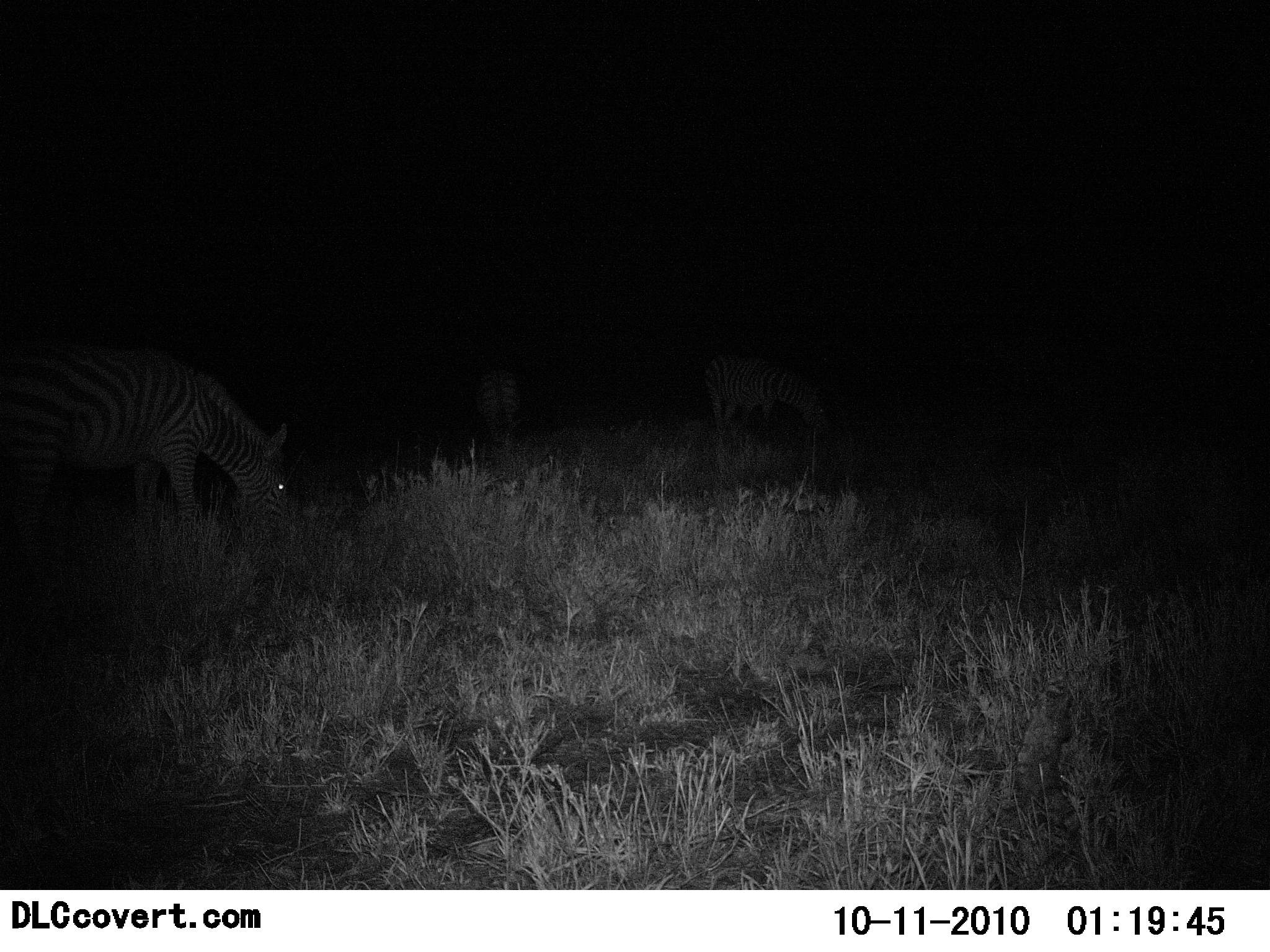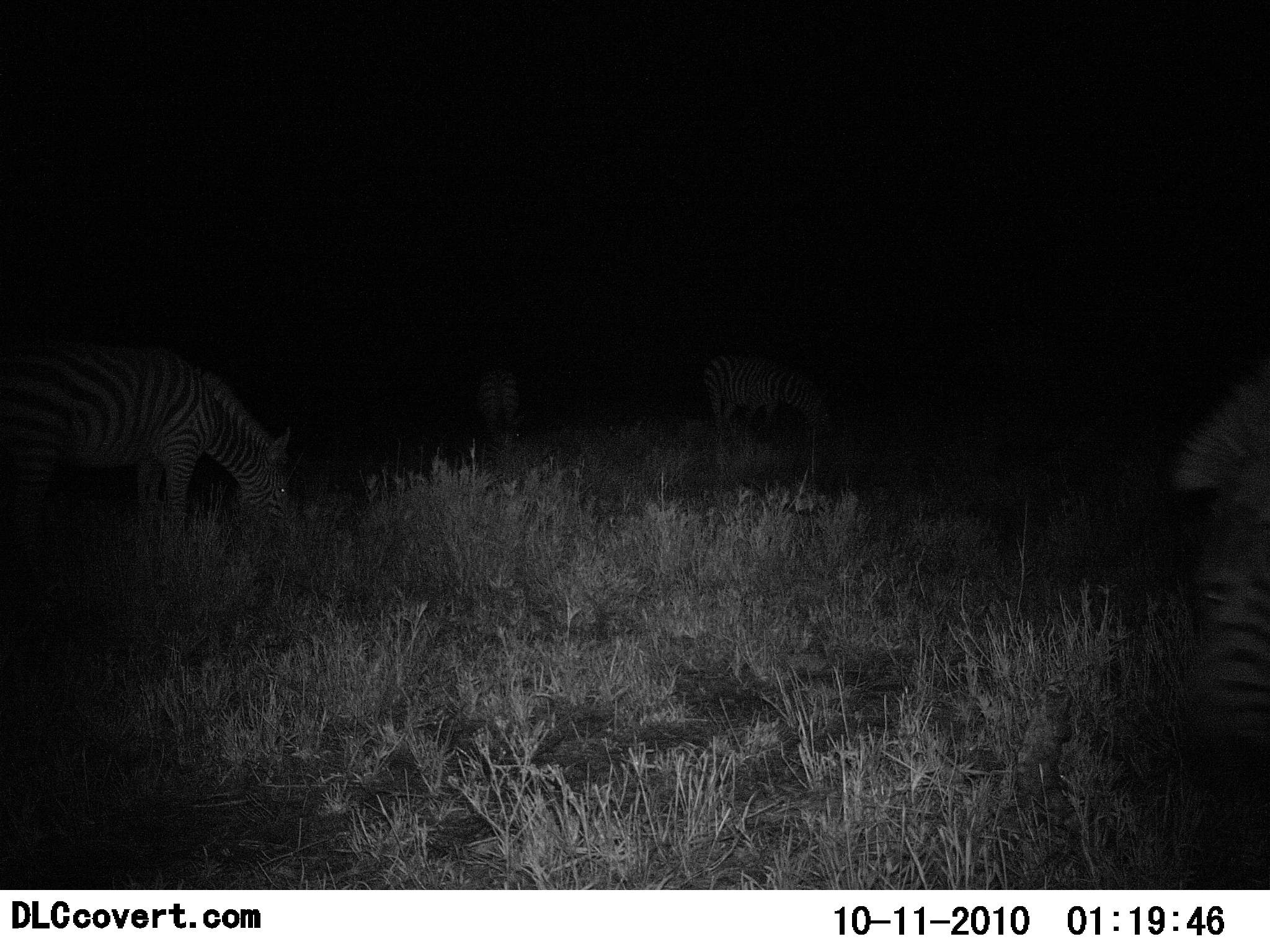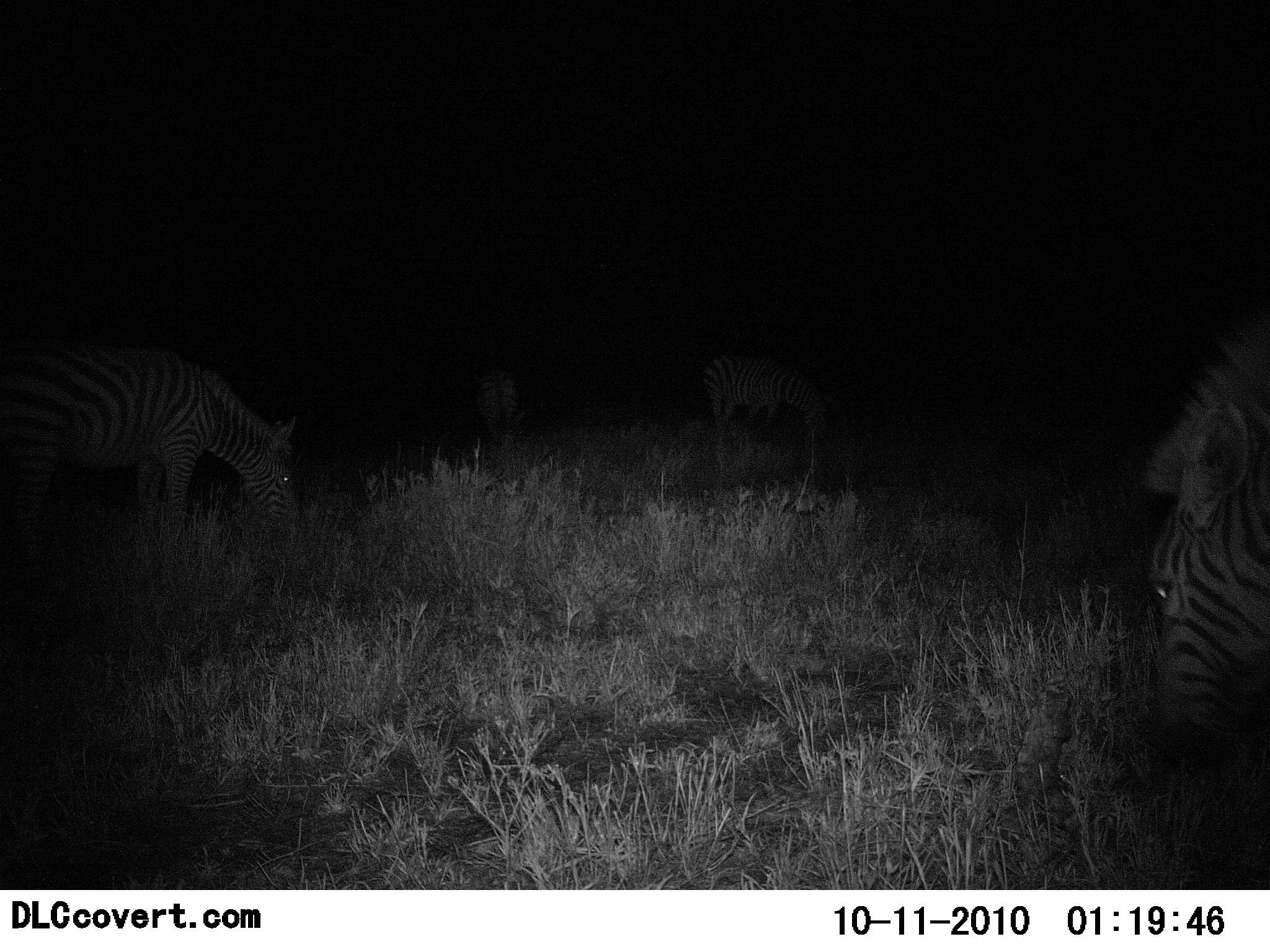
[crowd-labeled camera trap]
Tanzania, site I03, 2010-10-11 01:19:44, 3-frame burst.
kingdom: Animalia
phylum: Chordata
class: Mammalia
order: Perissodactyla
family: Equidae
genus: Equus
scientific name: Equus quagga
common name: plains zebra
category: zebra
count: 4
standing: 36%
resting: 0%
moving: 18%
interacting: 0%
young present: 0%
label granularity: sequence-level